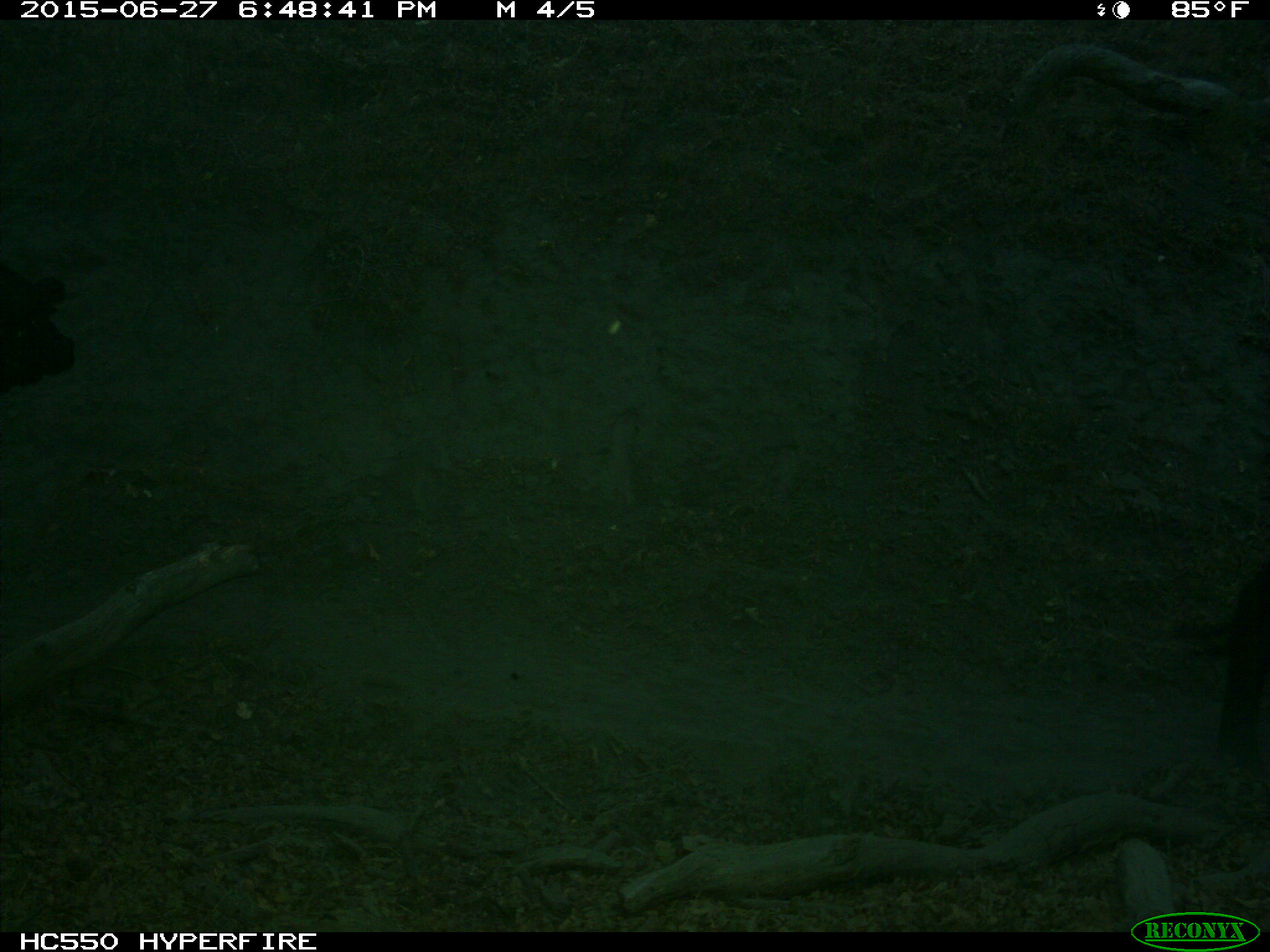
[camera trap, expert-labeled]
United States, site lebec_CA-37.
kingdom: Animalia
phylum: Chordata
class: Mammalia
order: Artiodactyla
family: Bovidae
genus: Bos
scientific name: Bos taurus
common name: domestic cow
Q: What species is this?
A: Bos taurus (domestic cow).